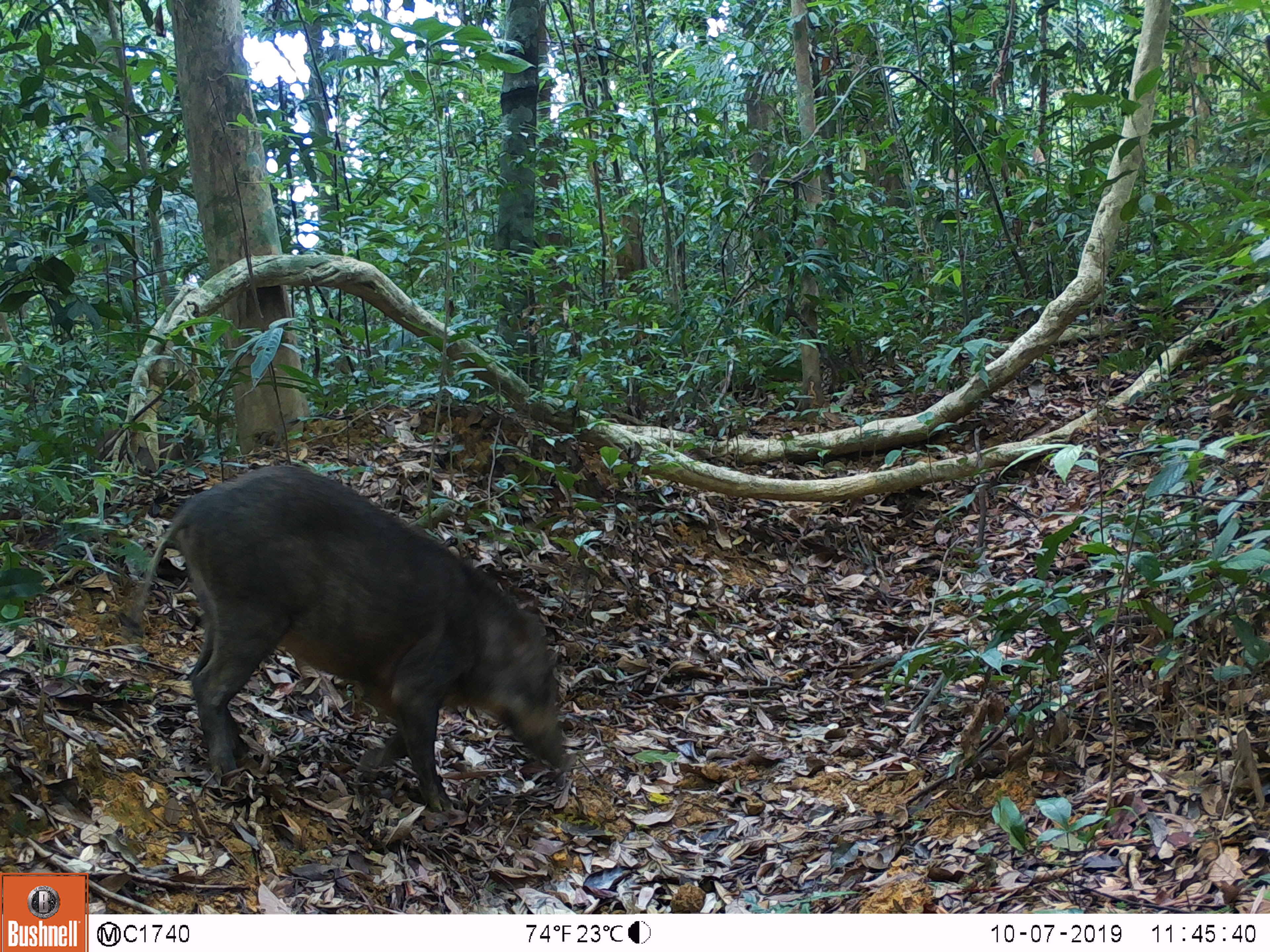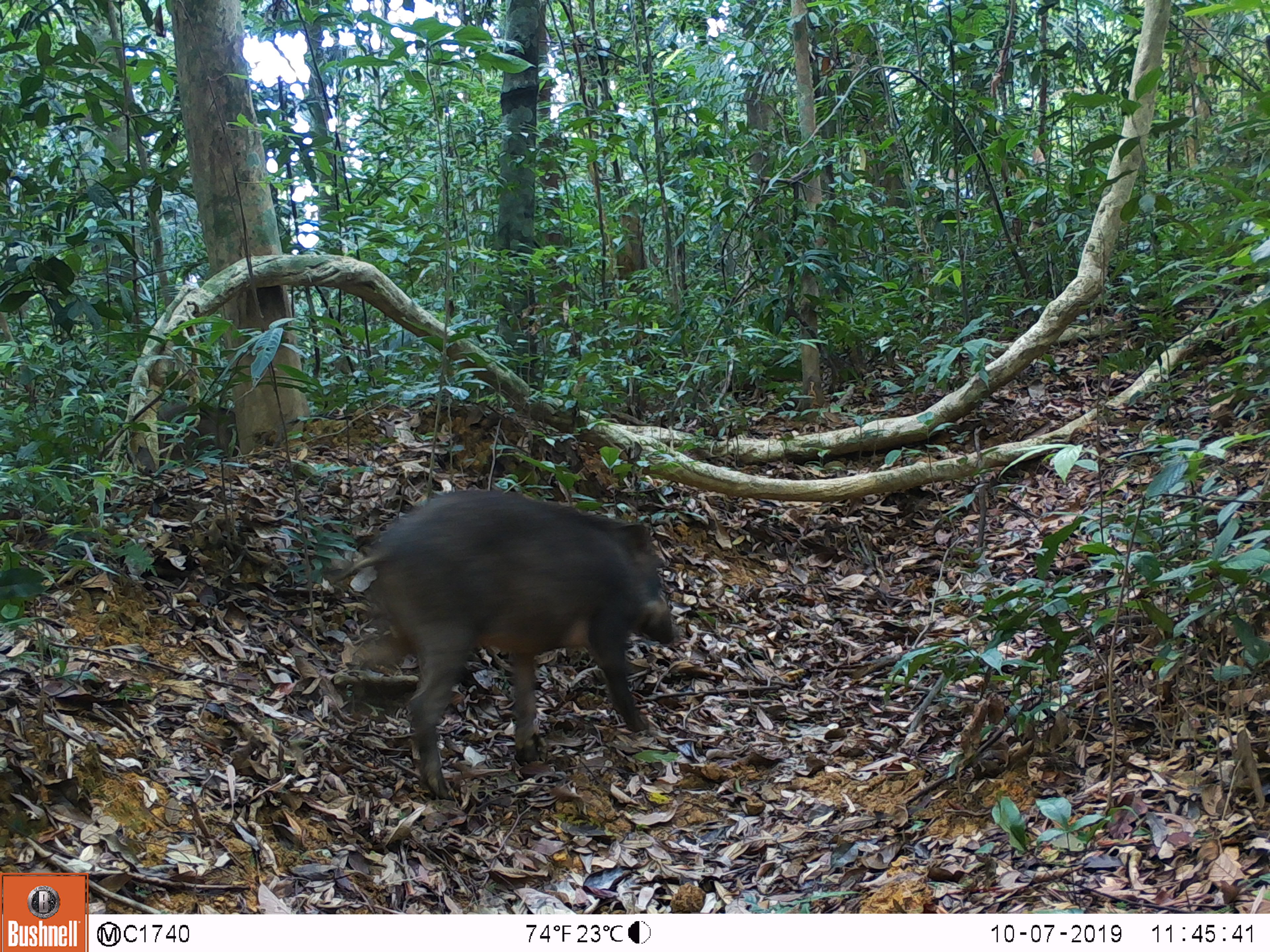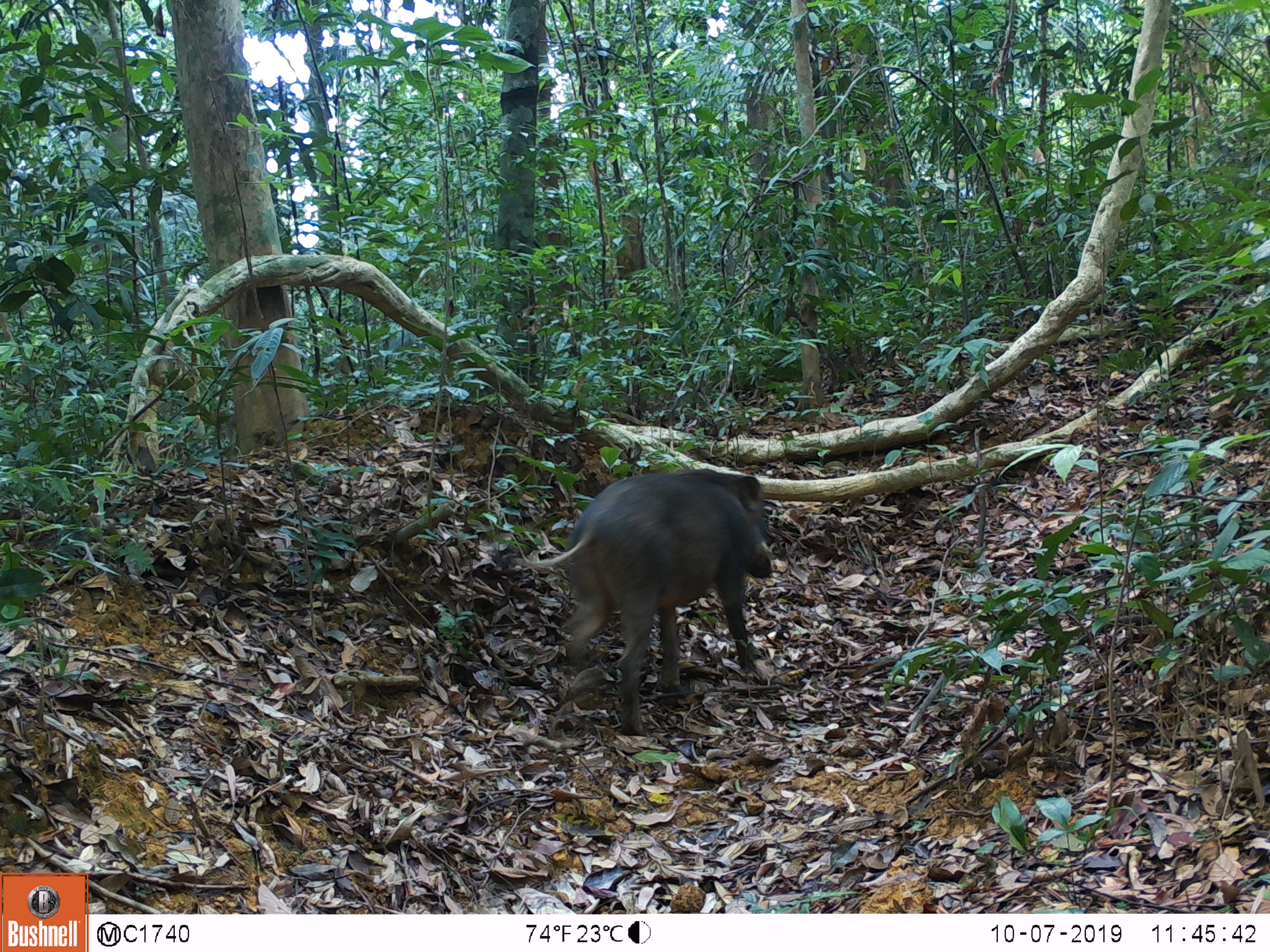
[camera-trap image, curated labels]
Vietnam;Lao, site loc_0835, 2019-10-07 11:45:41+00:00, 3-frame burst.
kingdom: Animalia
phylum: Chordata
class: Mammalia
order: Artiodactyla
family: Suidae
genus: Sus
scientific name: Sus scrofa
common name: eurasian wild pig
Eurasian wild pig (Sus scrofa). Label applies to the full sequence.